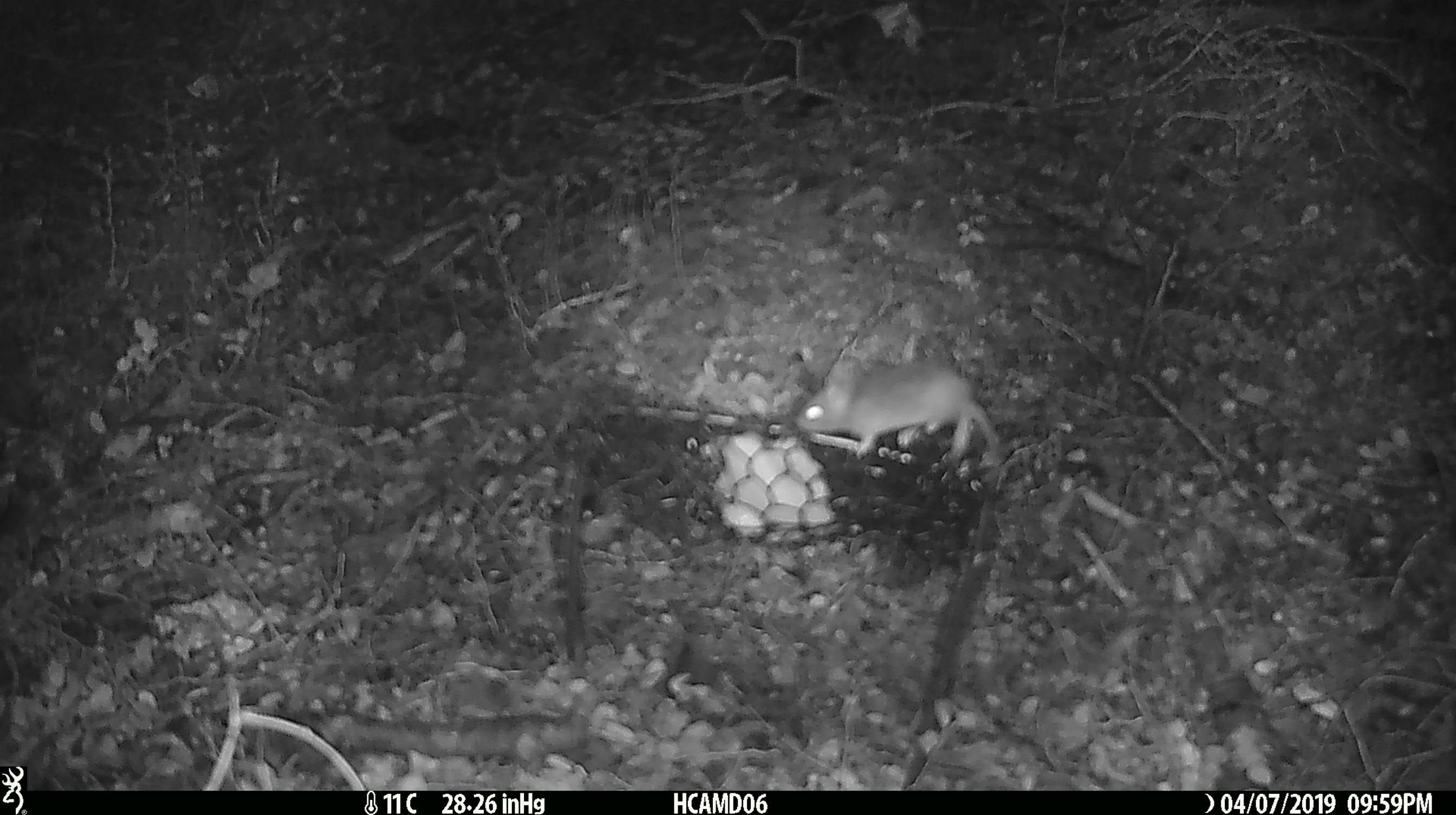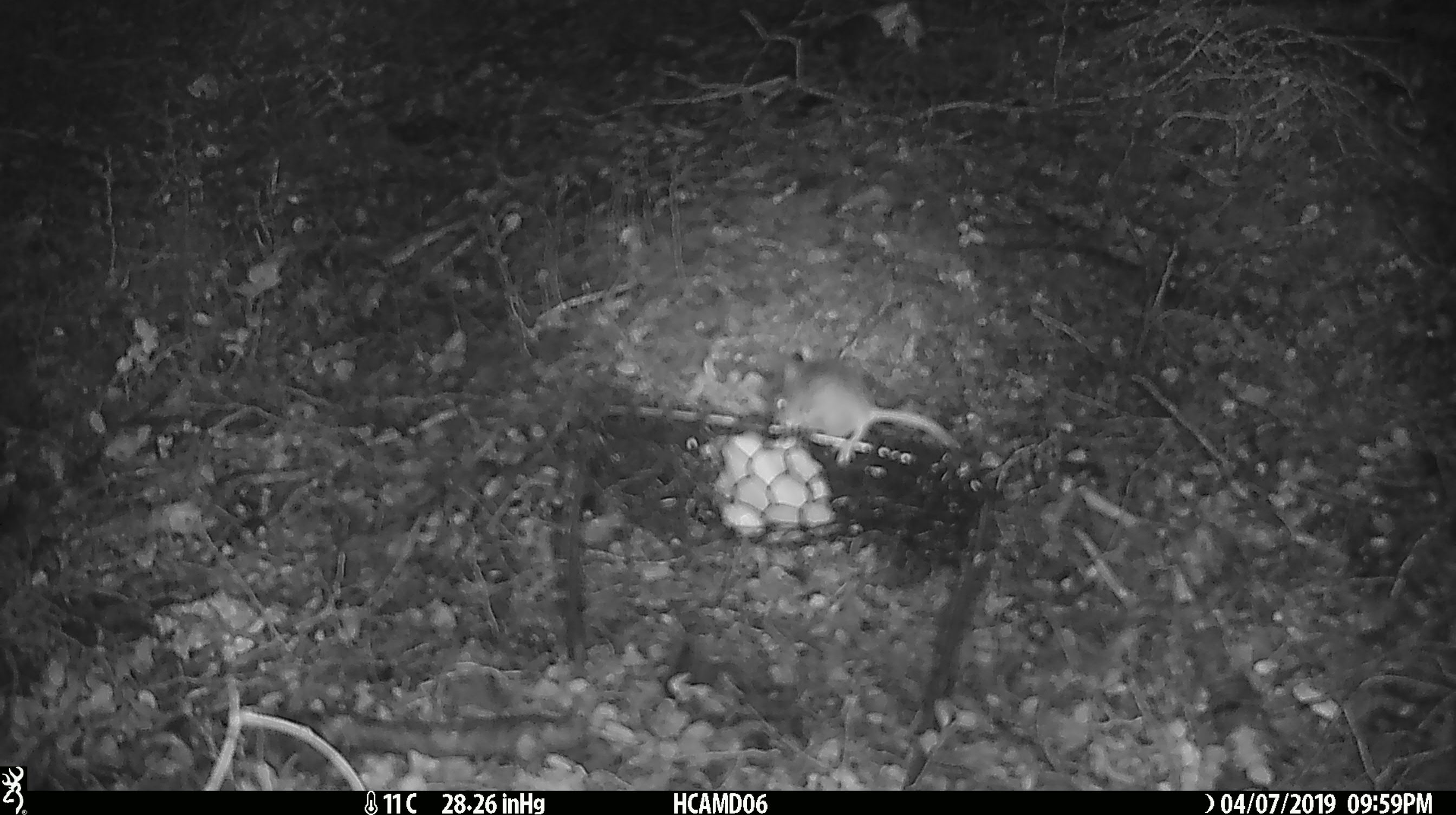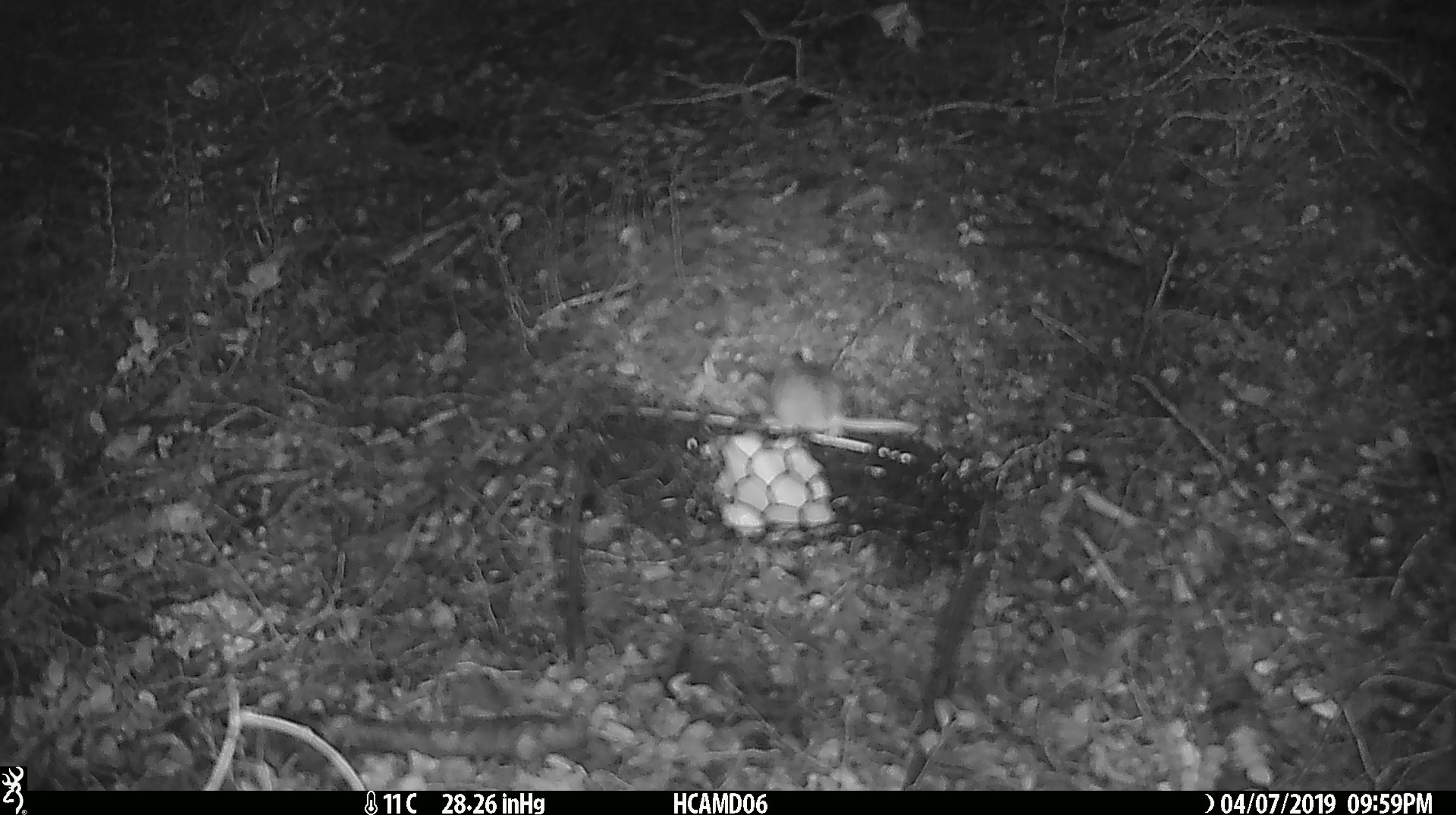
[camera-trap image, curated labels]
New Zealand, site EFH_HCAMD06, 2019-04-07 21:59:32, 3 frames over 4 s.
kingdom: Animalia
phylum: Chordata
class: Mammalia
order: Rodentia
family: Muridae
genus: Mus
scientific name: Mus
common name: mouse